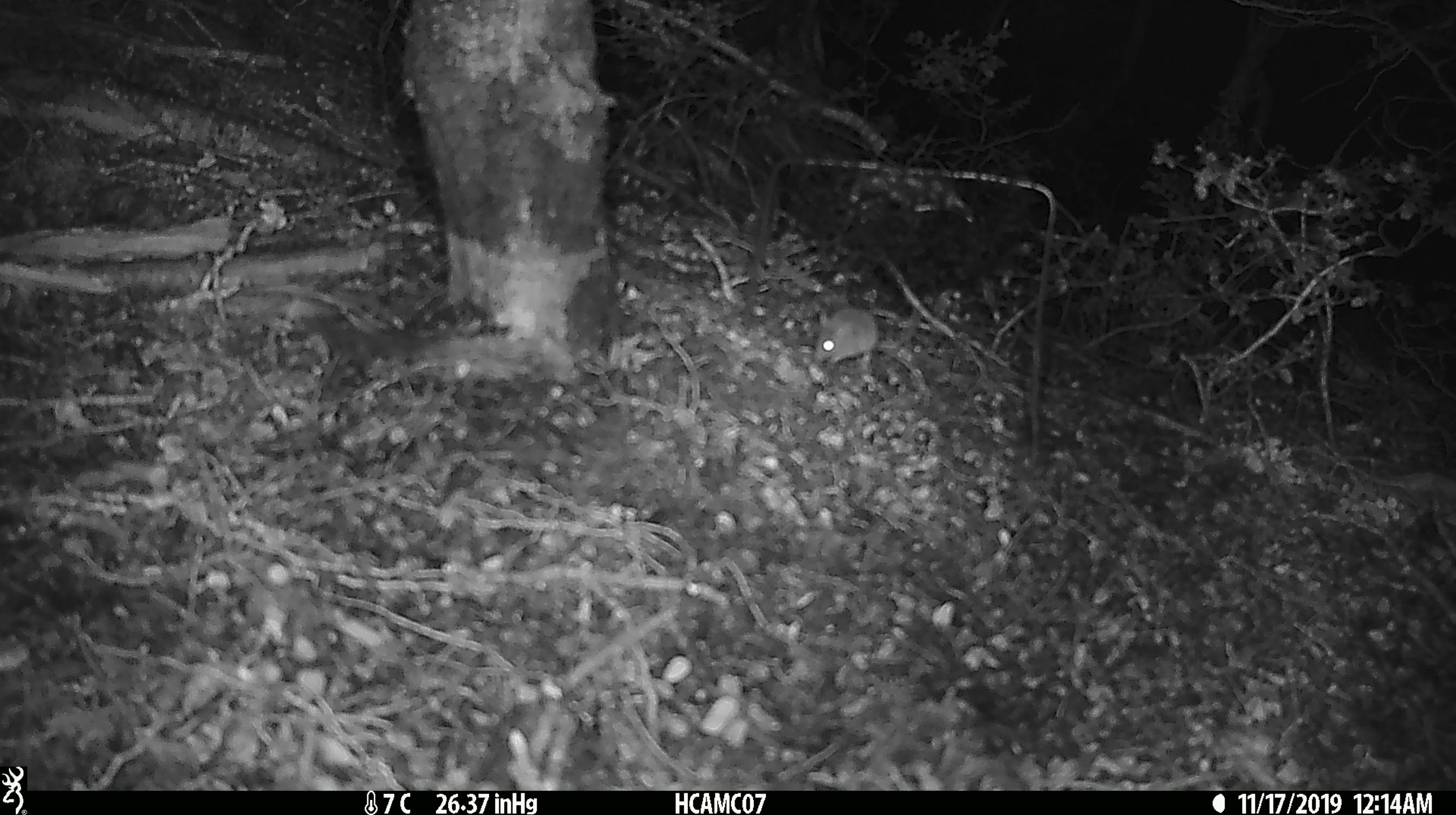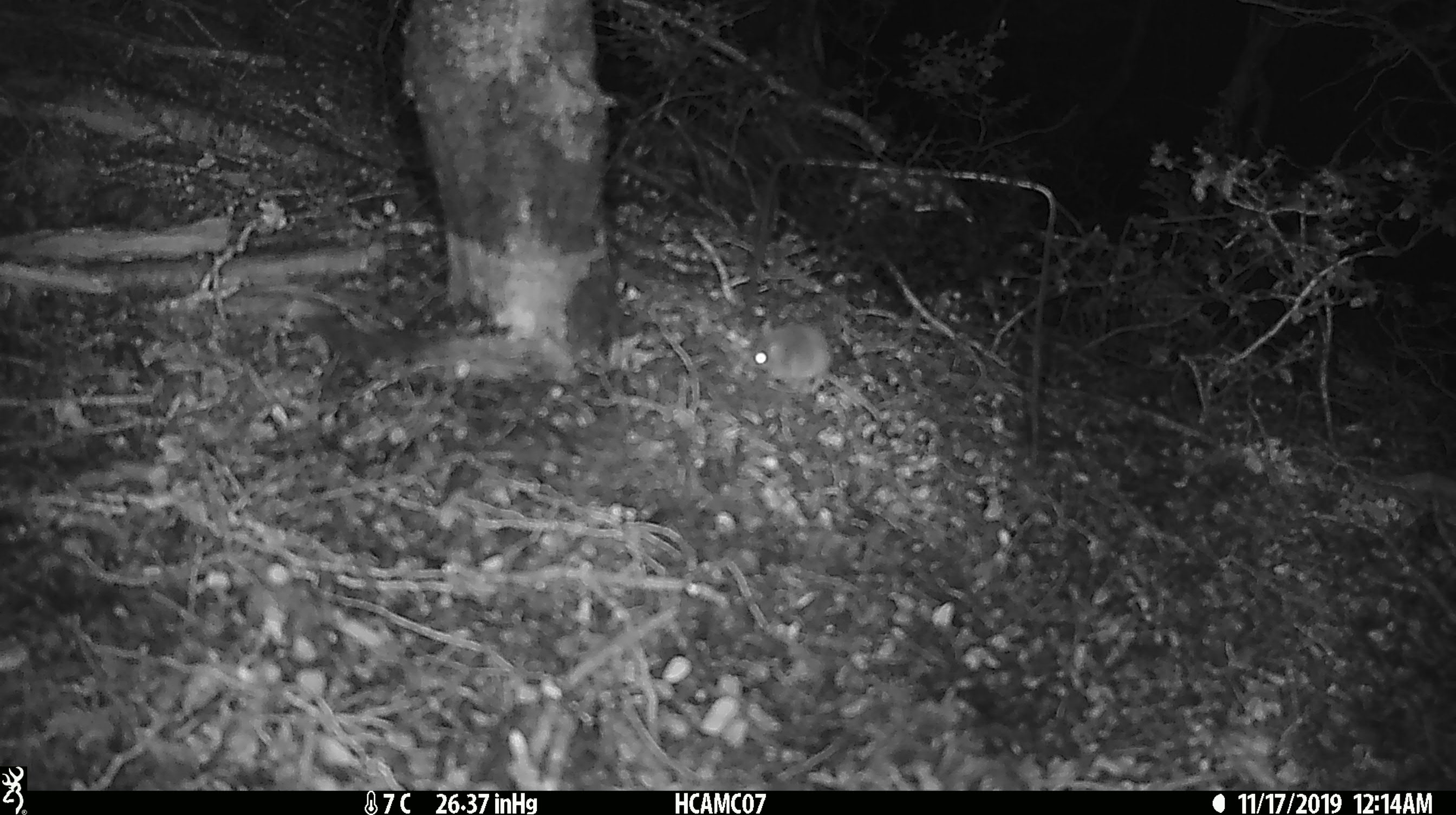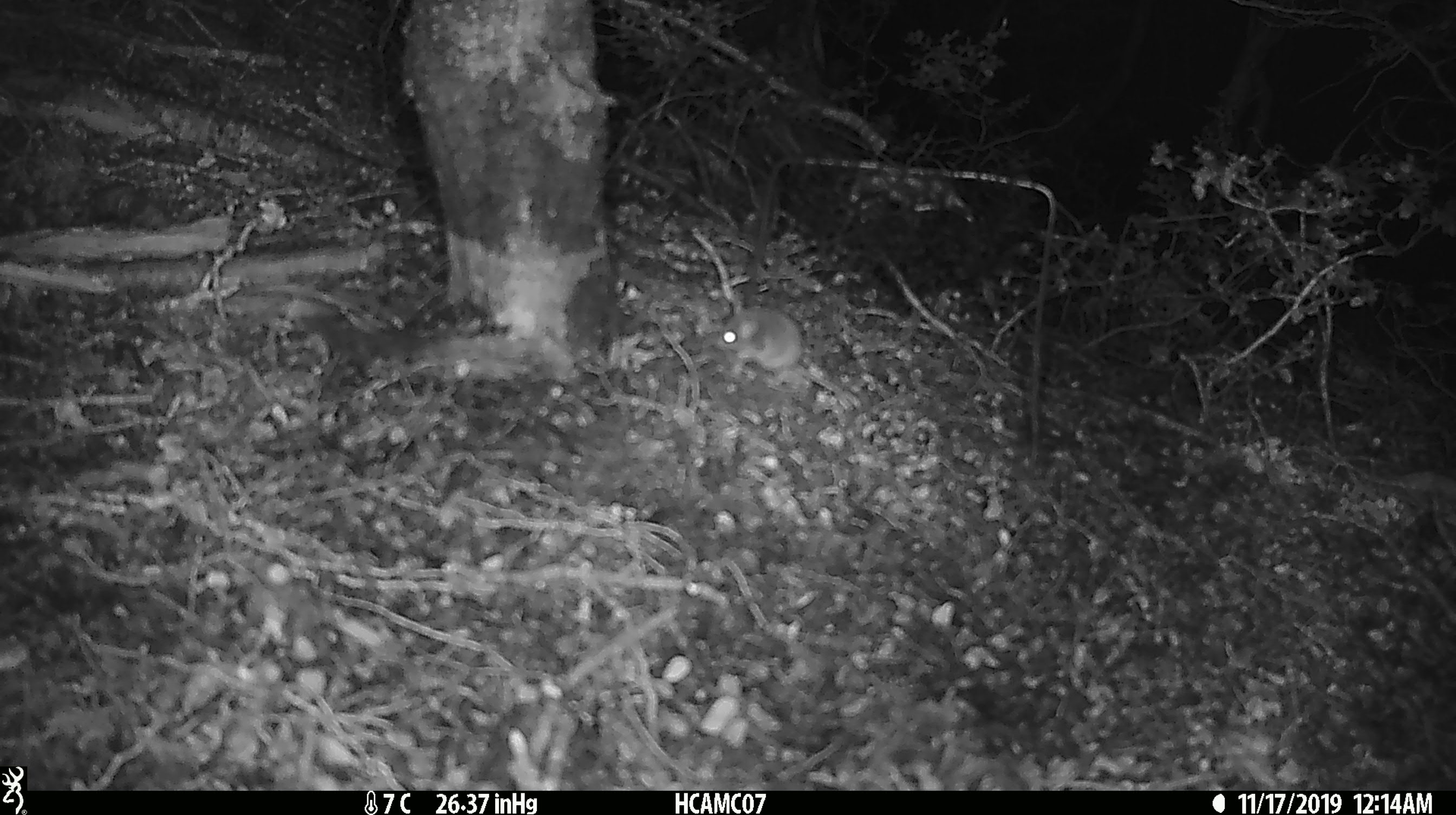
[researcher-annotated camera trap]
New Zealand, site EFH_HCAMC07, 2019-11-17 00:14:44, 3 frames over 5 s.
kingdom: Animalia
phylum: Chordata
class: Mammalia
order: Rodentia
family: Muridae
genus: Mus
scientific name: Mus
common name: mouse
Mouse (Mus).